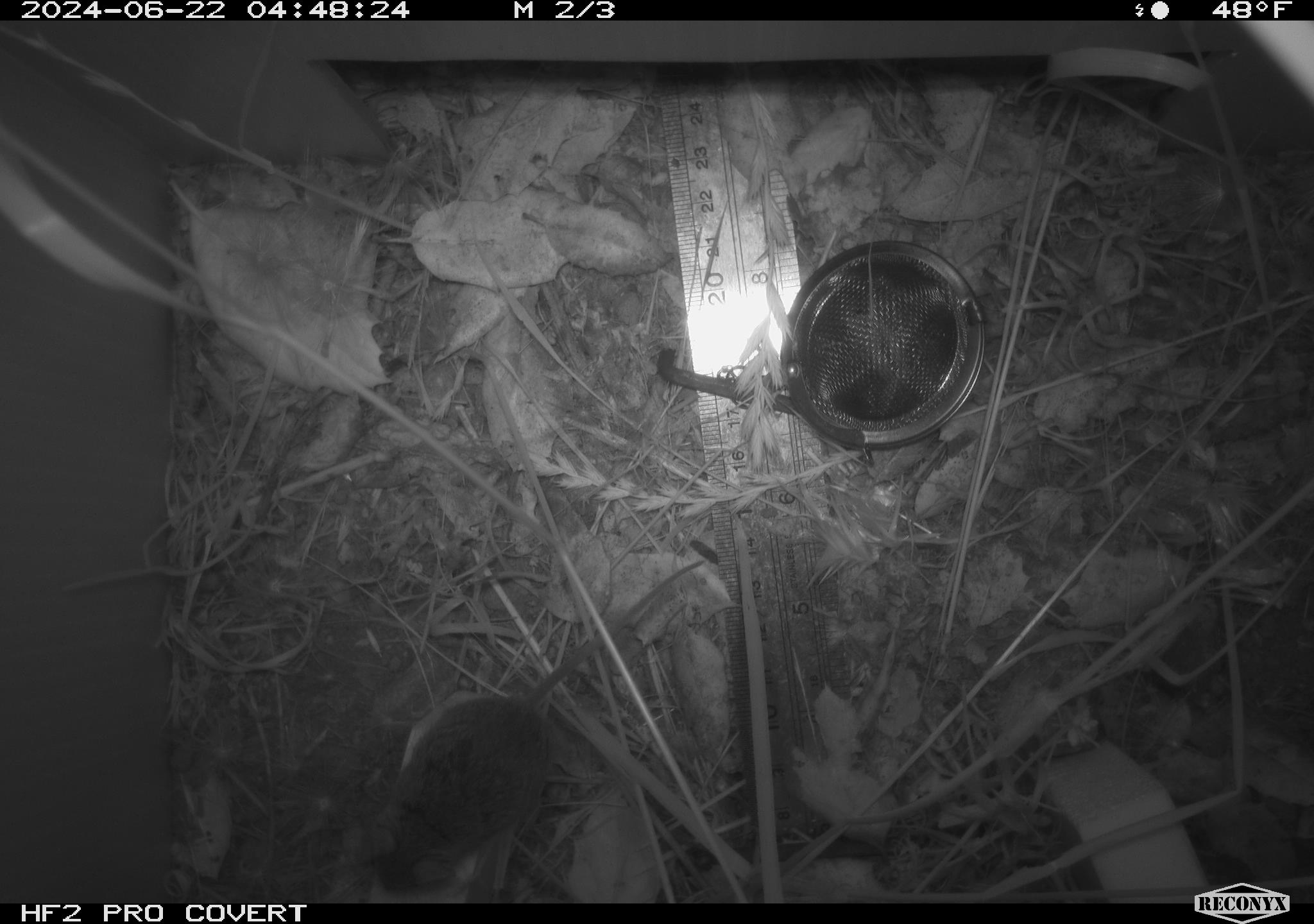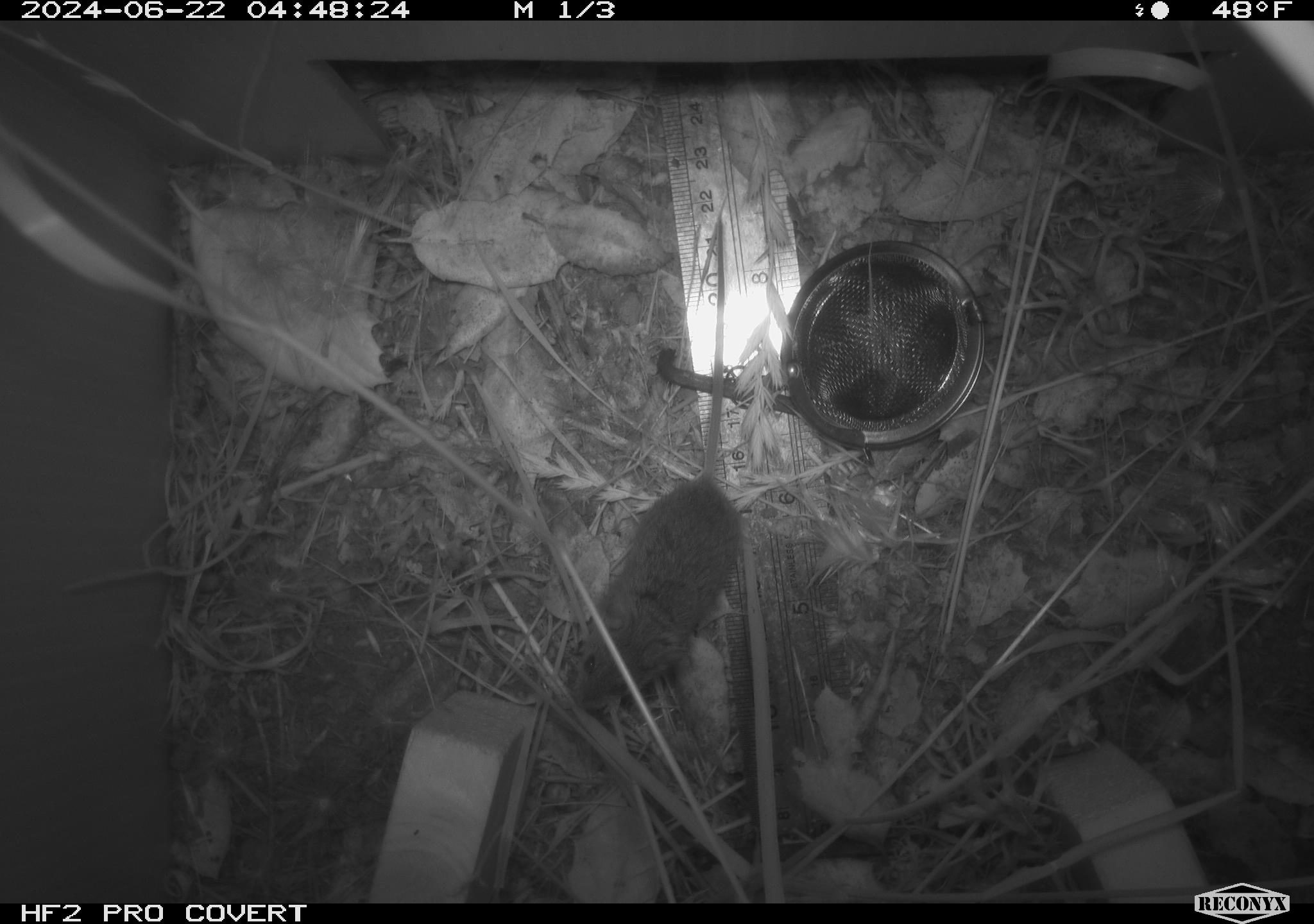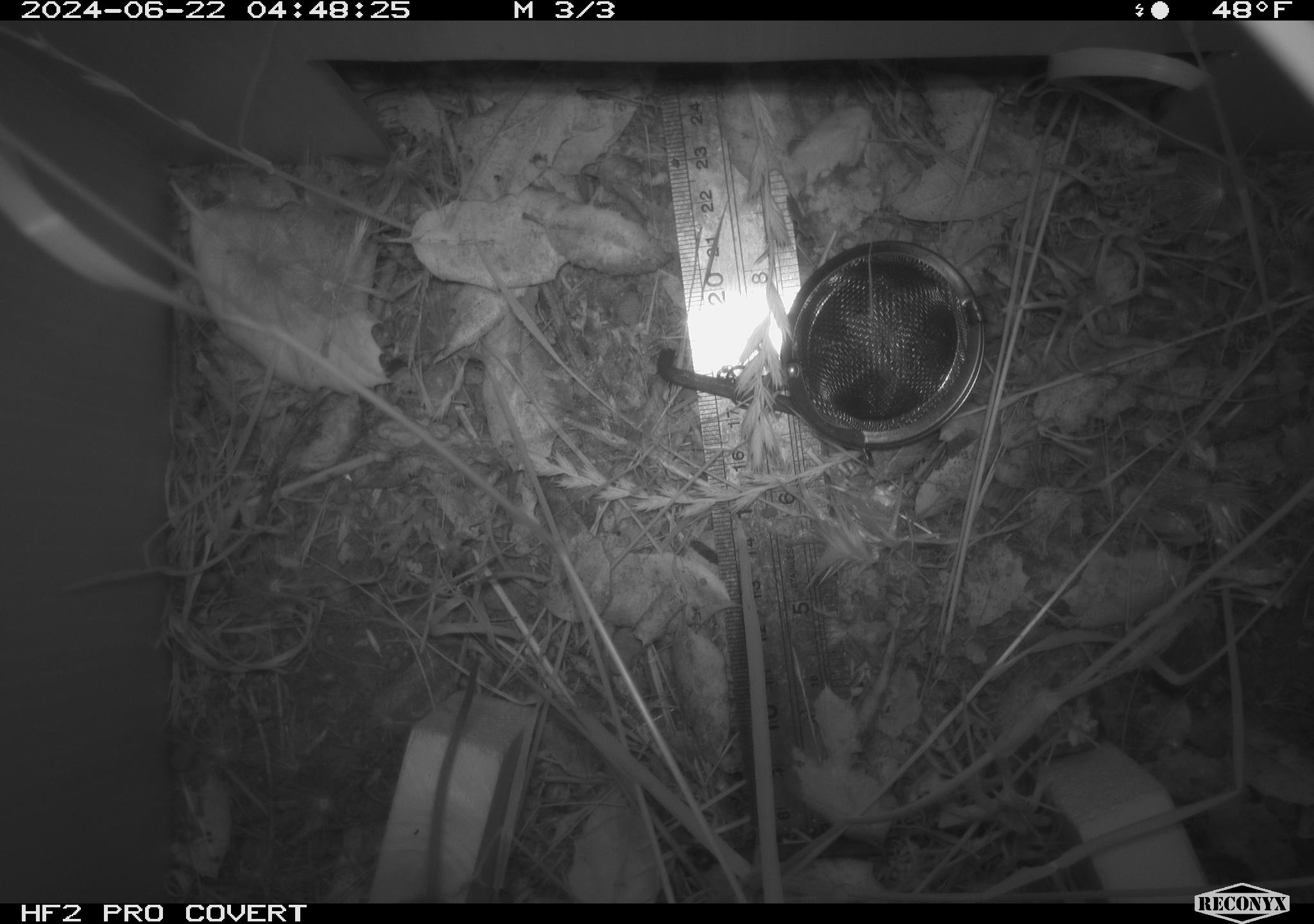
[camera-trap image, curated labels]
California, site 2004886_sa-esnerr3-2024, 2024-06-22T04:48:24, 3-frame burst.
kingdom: Animalia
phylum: Chordata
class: Mammalia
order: Rodentia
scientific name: Rodentia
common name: rodent